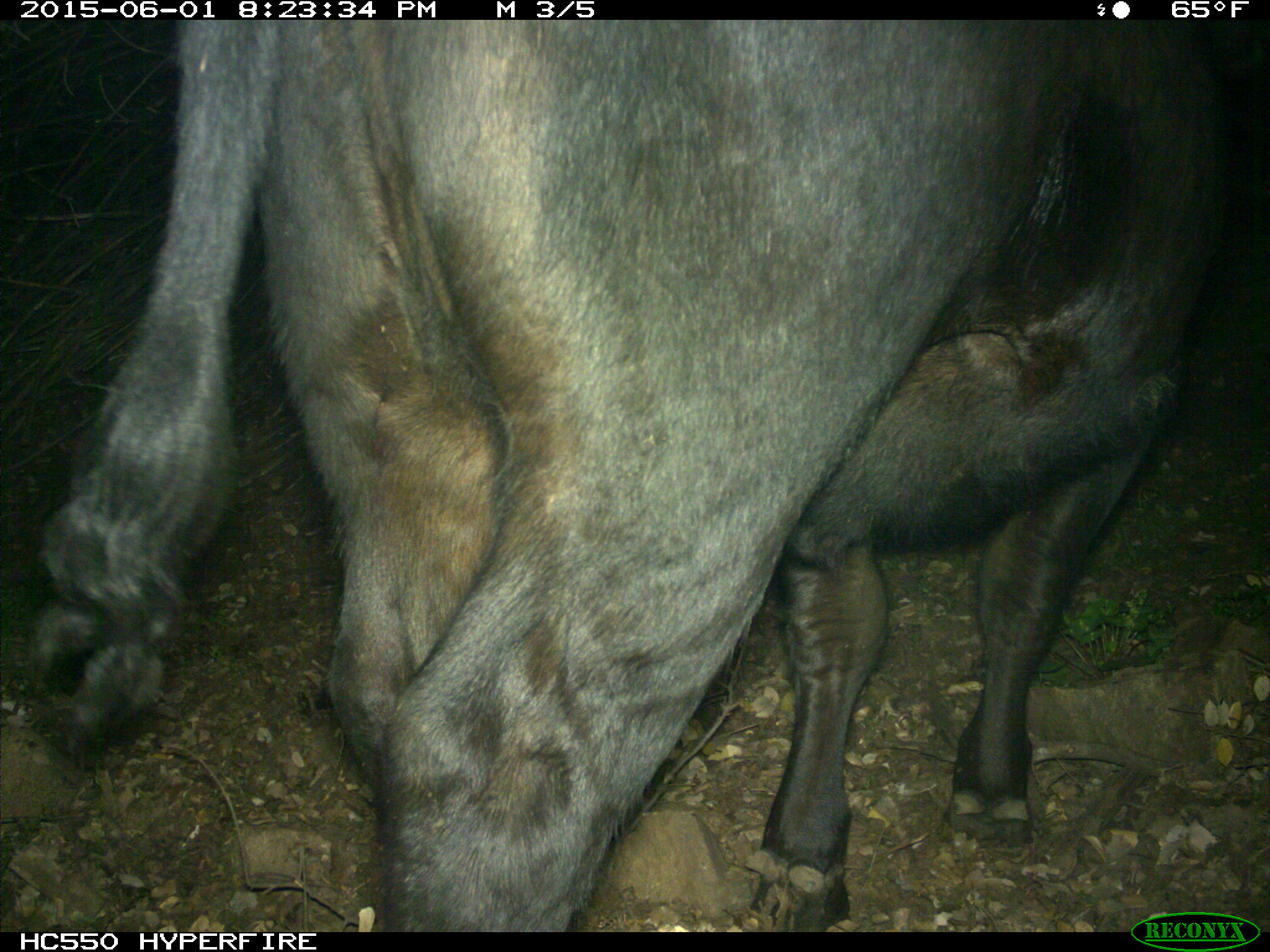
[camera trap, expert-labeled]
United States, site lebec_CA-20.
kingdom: Animalia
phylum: Chordata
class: Mammalia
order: Artiodactyla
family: Bovidae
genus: Bos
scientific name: Bos taurus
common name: domestic cow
Bos taurus (domestic cow).